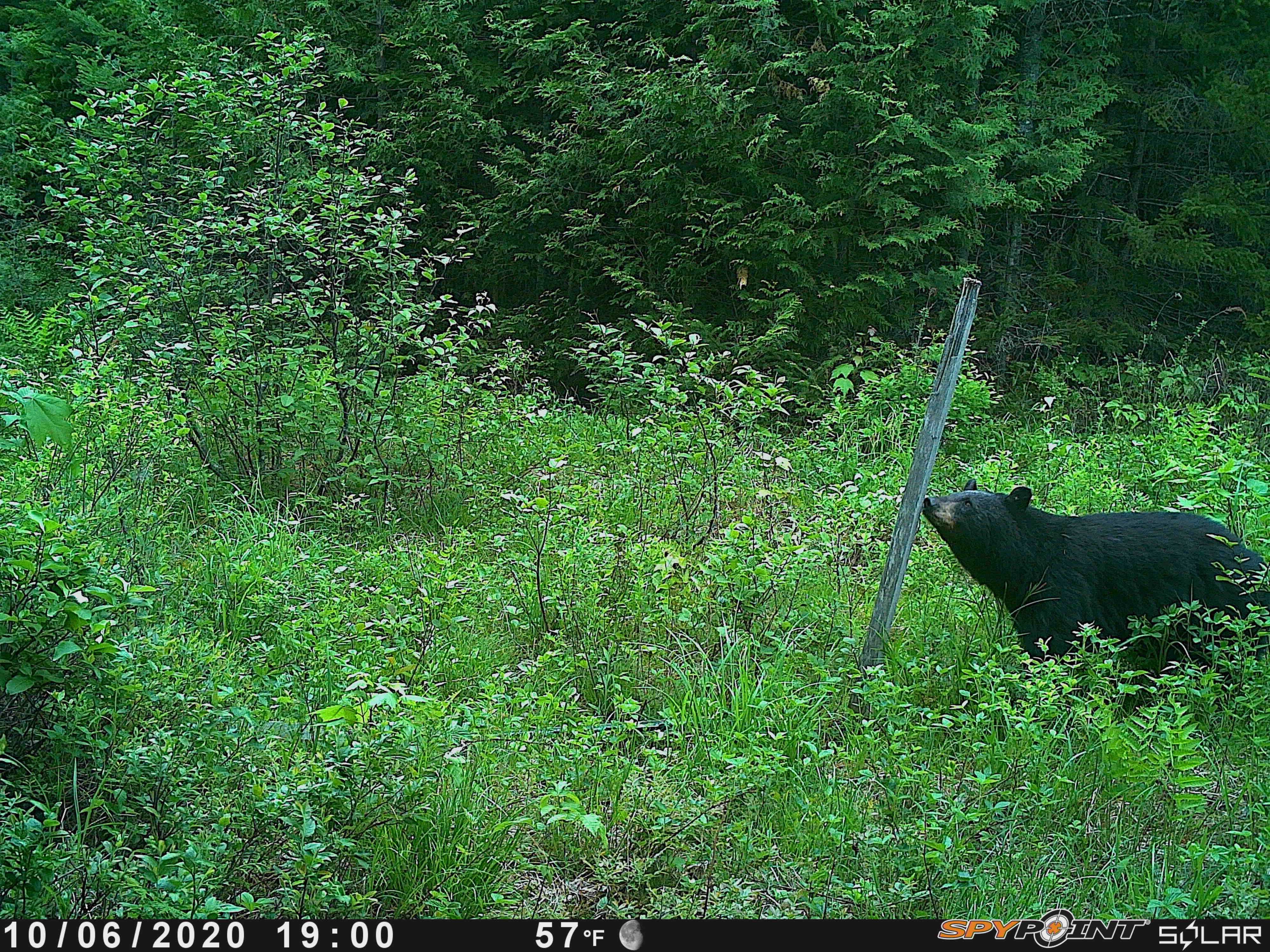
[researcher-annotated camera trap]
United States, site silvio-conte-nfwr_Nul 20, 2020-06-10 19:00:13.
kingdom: Animalia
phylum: Chordata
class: Mammalia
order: Carnivora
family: Ursidae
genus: Ursus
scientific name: Ursus americanus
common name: black bear